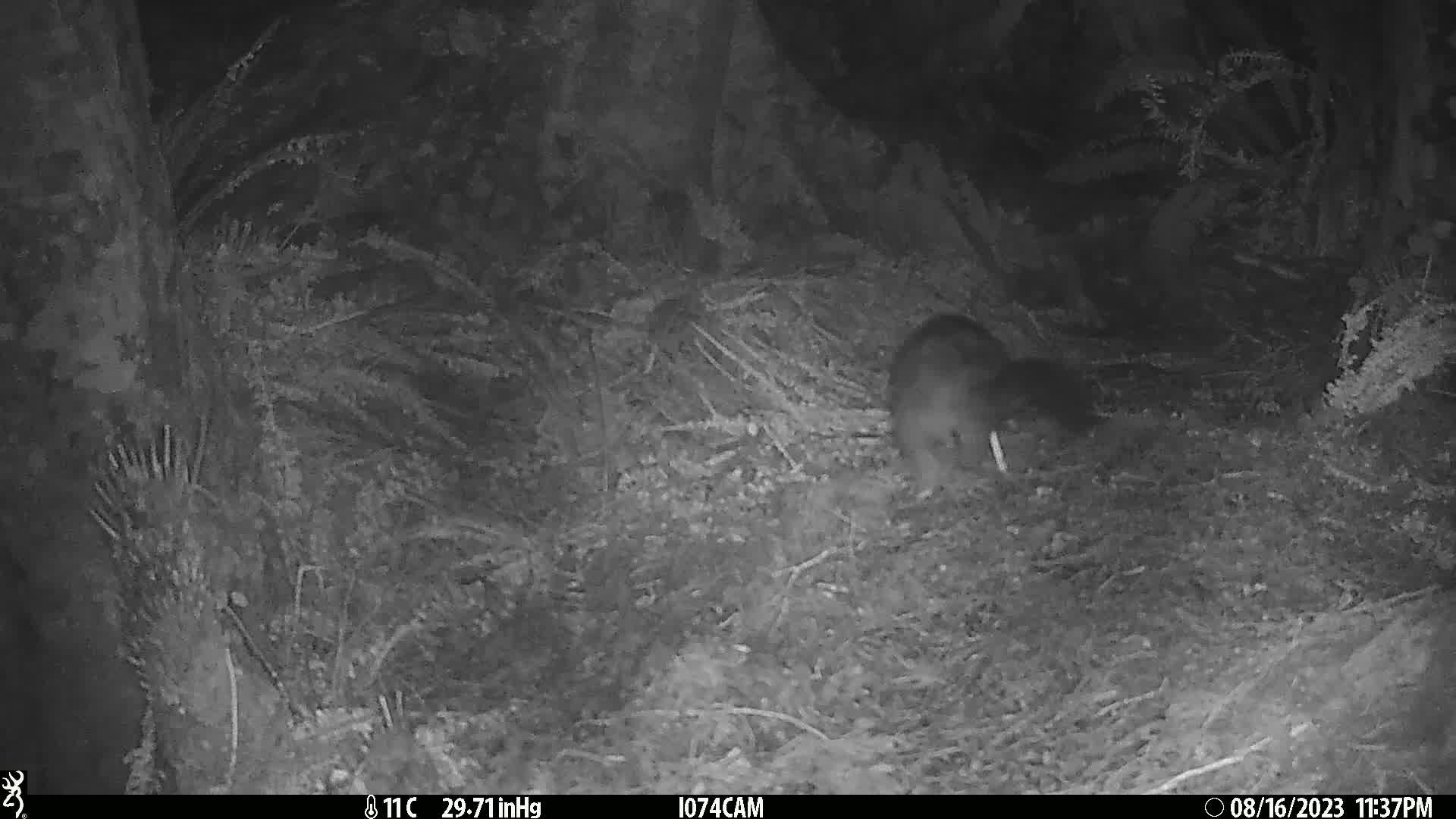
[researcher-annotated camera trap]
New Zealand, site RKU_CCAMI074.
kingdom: Animalia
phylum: Chordata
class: Mammalia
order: Diprotodontia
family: Phalangeridae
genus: Trichosurus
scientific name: Trichosurus vulpecula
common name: common brushtail possum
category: possum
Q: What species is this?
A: Possum (common brushtail possum) (Trichosurus vulpecula).